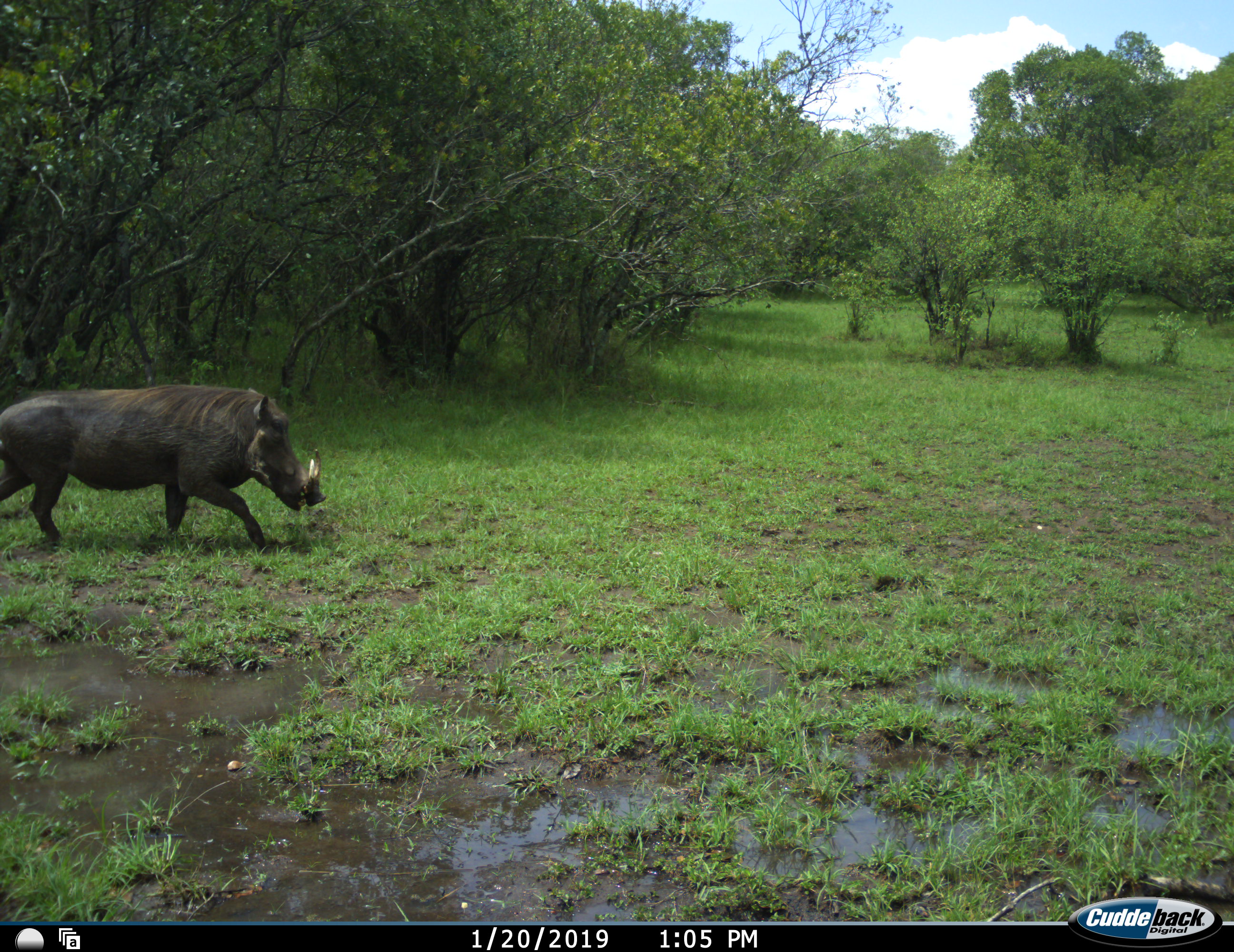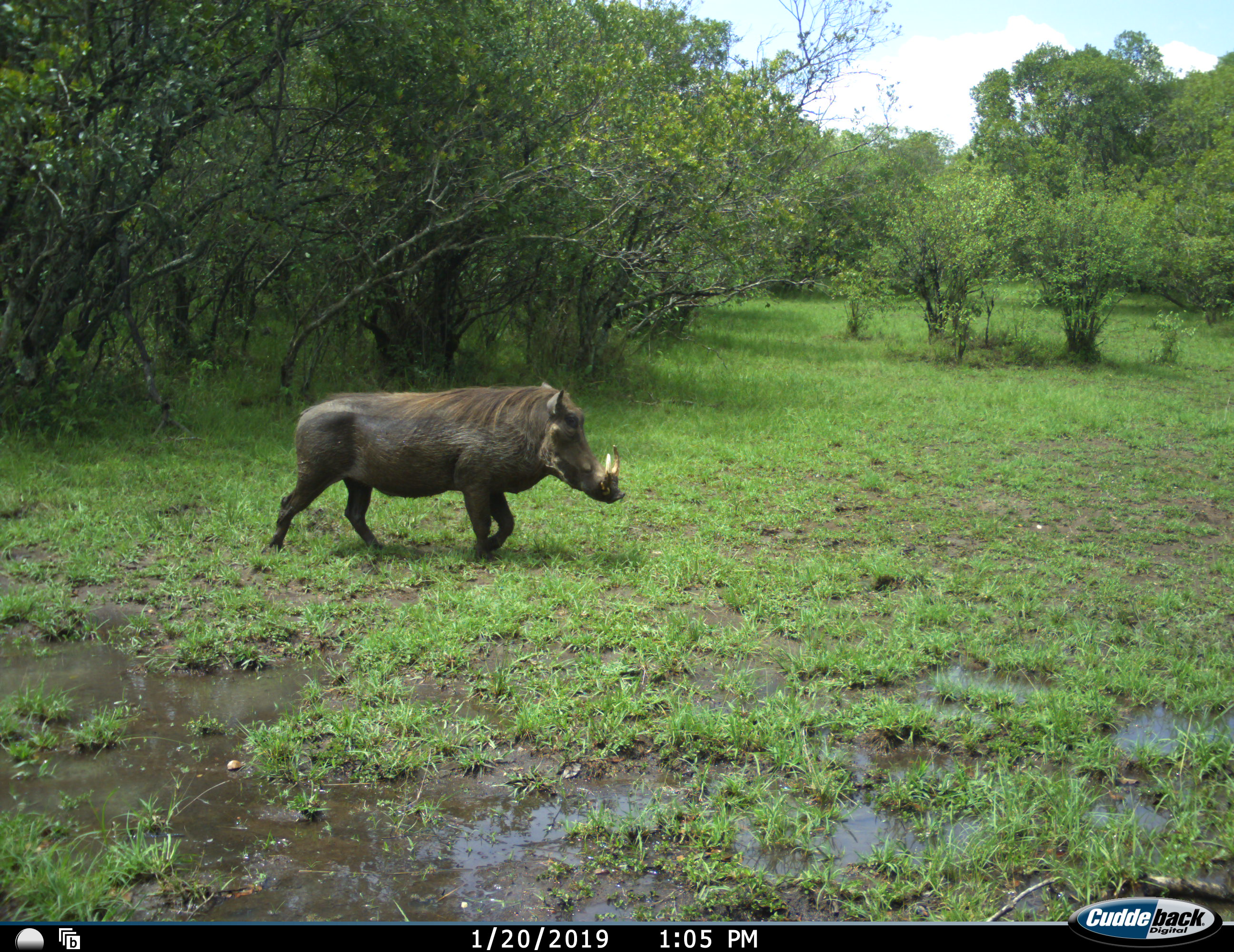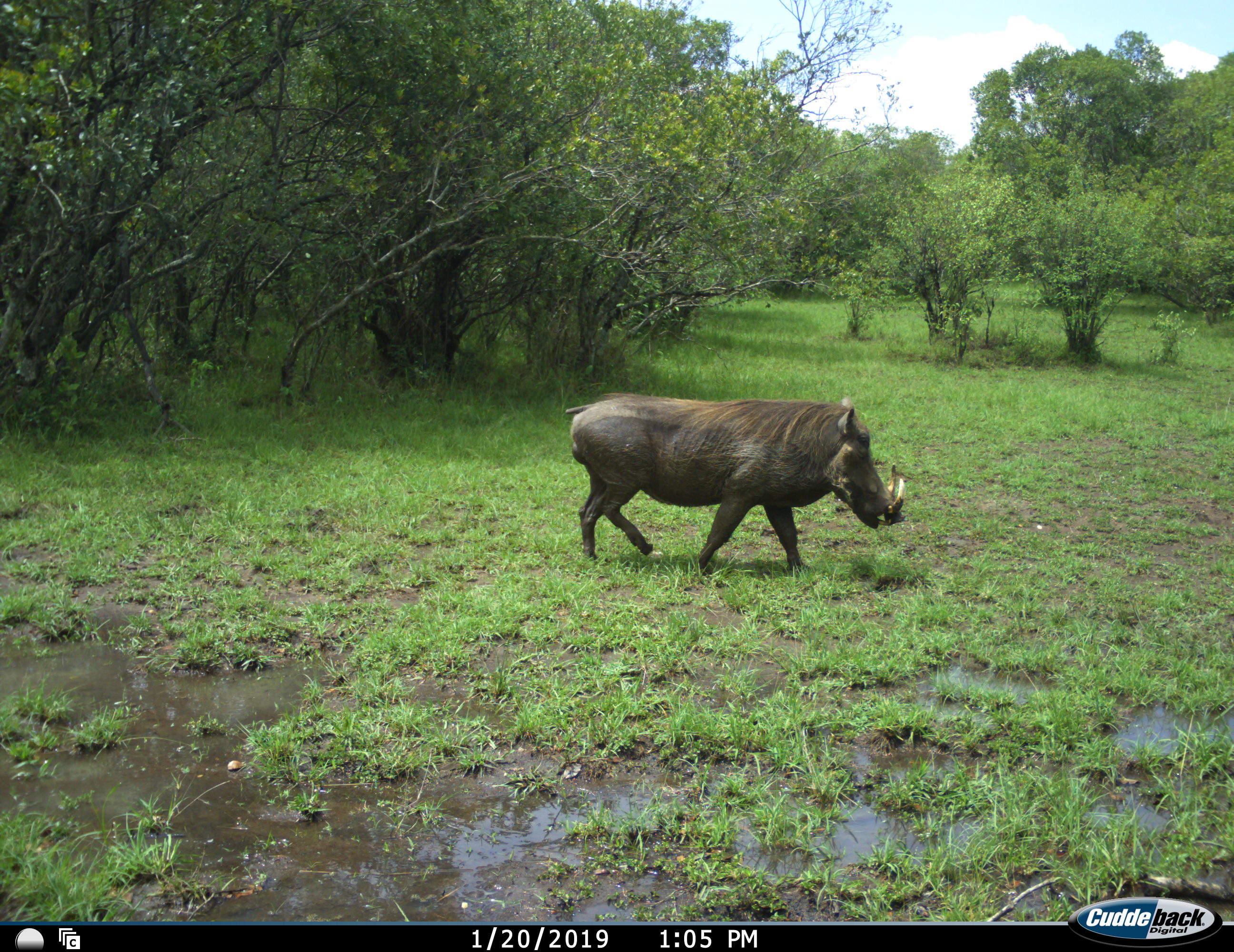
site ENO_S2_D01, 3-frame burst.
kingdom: Animalia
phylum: Chordata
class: Mammalia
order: Artiodactyla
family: Suidae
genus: Phacochoerus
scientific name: Phacochoerus africanus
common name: warthog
Warthog (Phacochoerus africanus), count 1. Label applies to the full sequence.